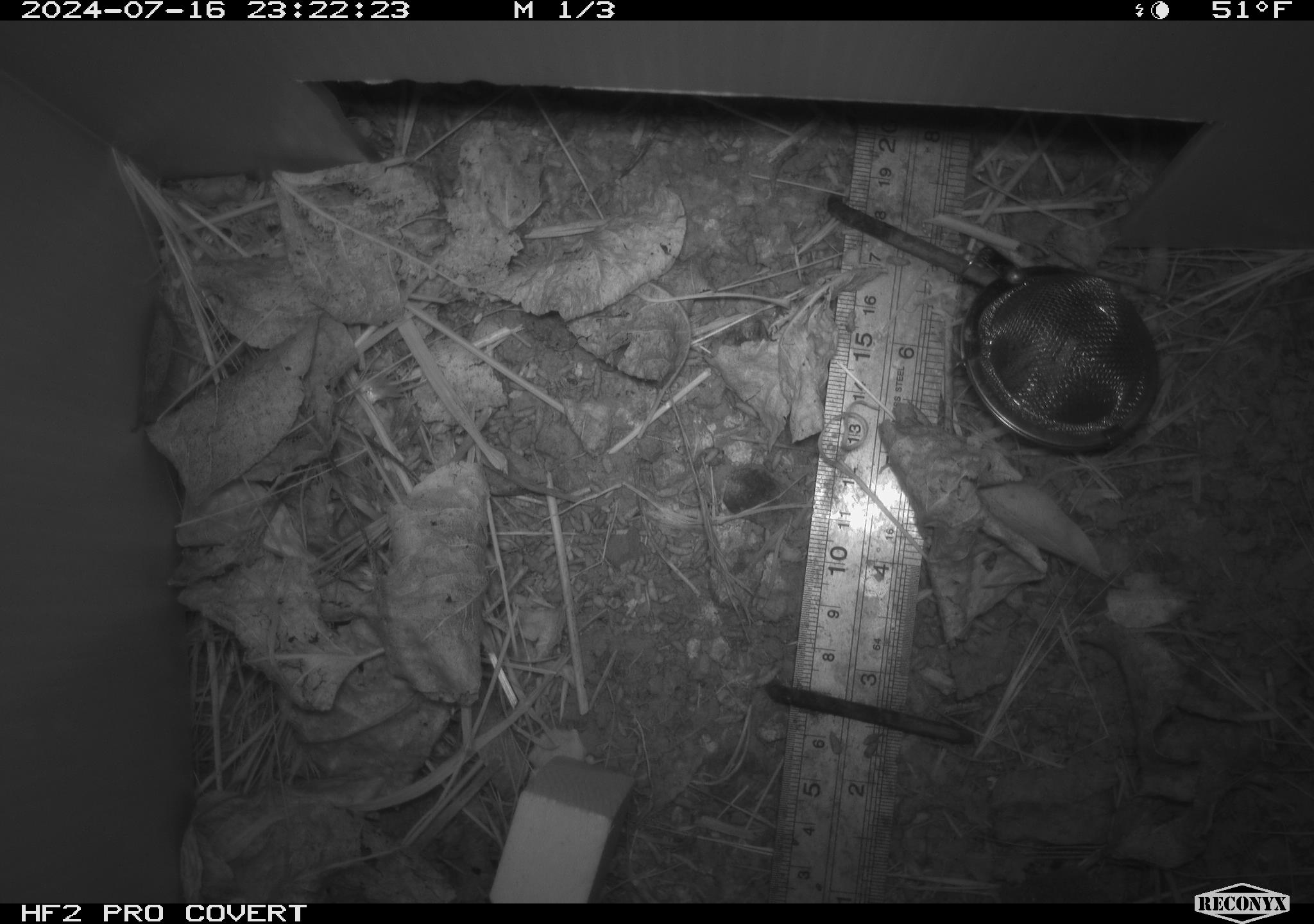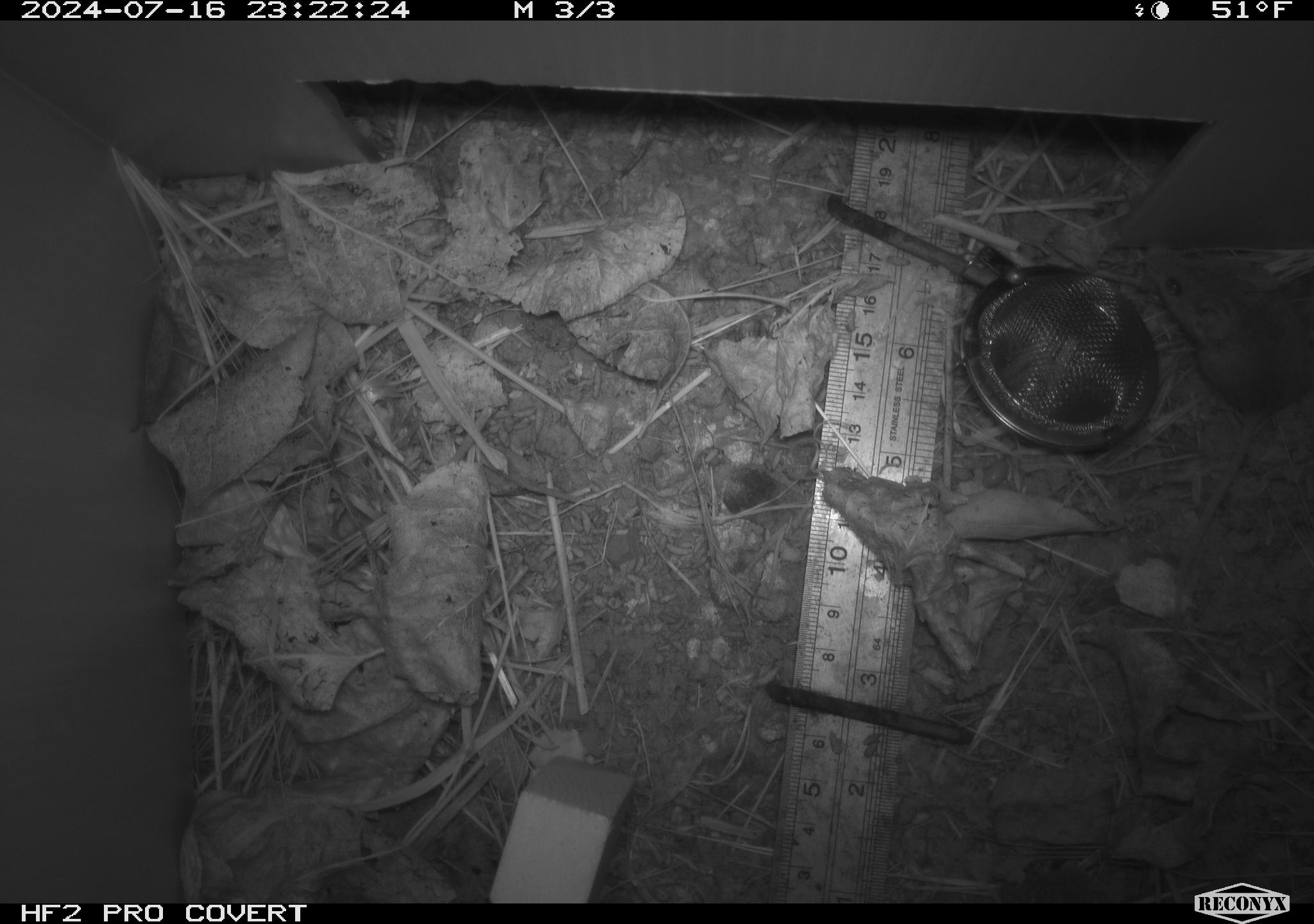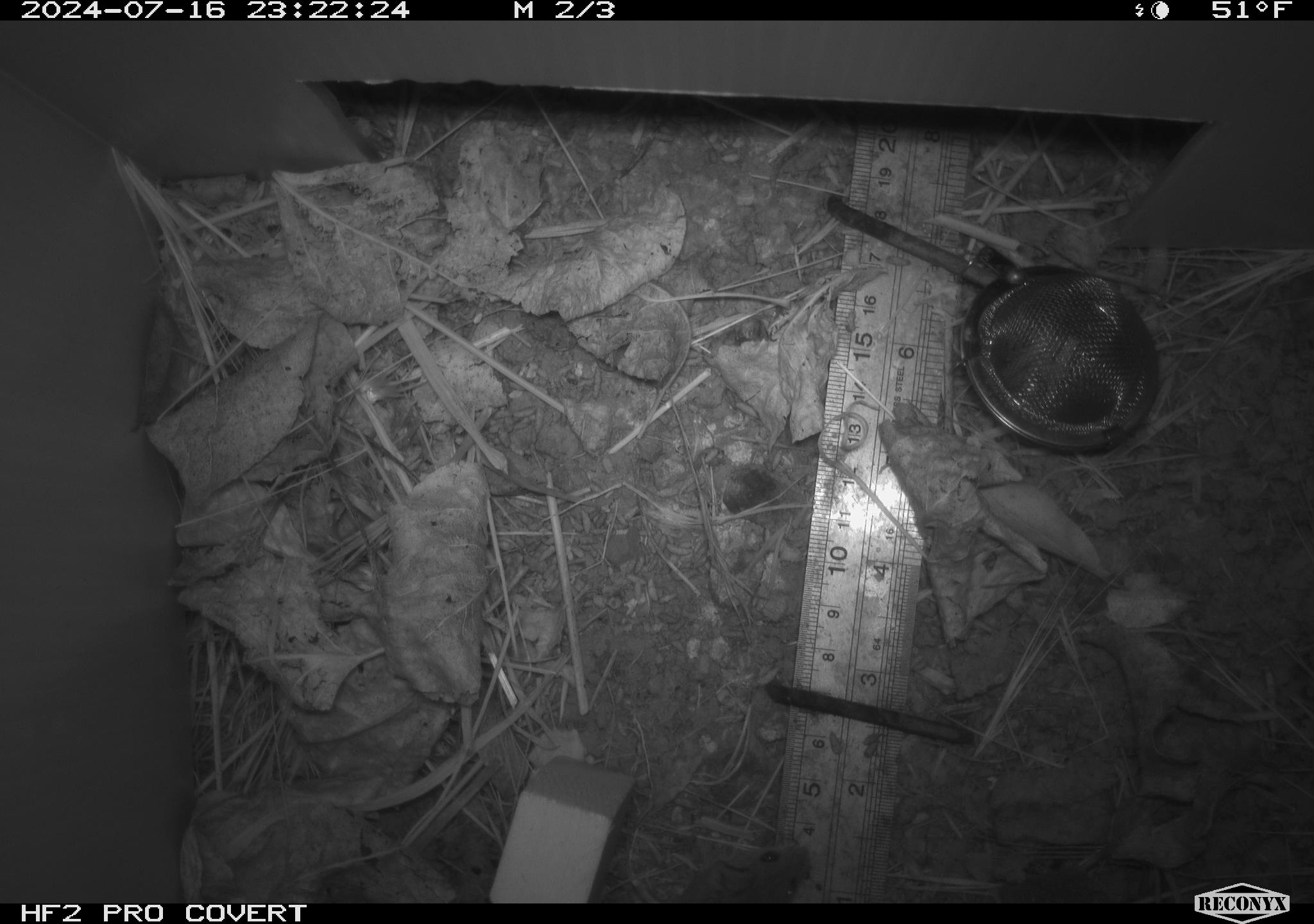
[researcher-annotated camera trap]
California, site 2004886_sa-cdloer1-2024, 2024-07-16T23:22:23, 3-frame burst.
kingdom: Animalia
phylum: Chordata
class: Mammalia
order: Rodentia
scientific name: Rodentia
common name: mouse species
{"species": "mouse species (Rodentia)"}